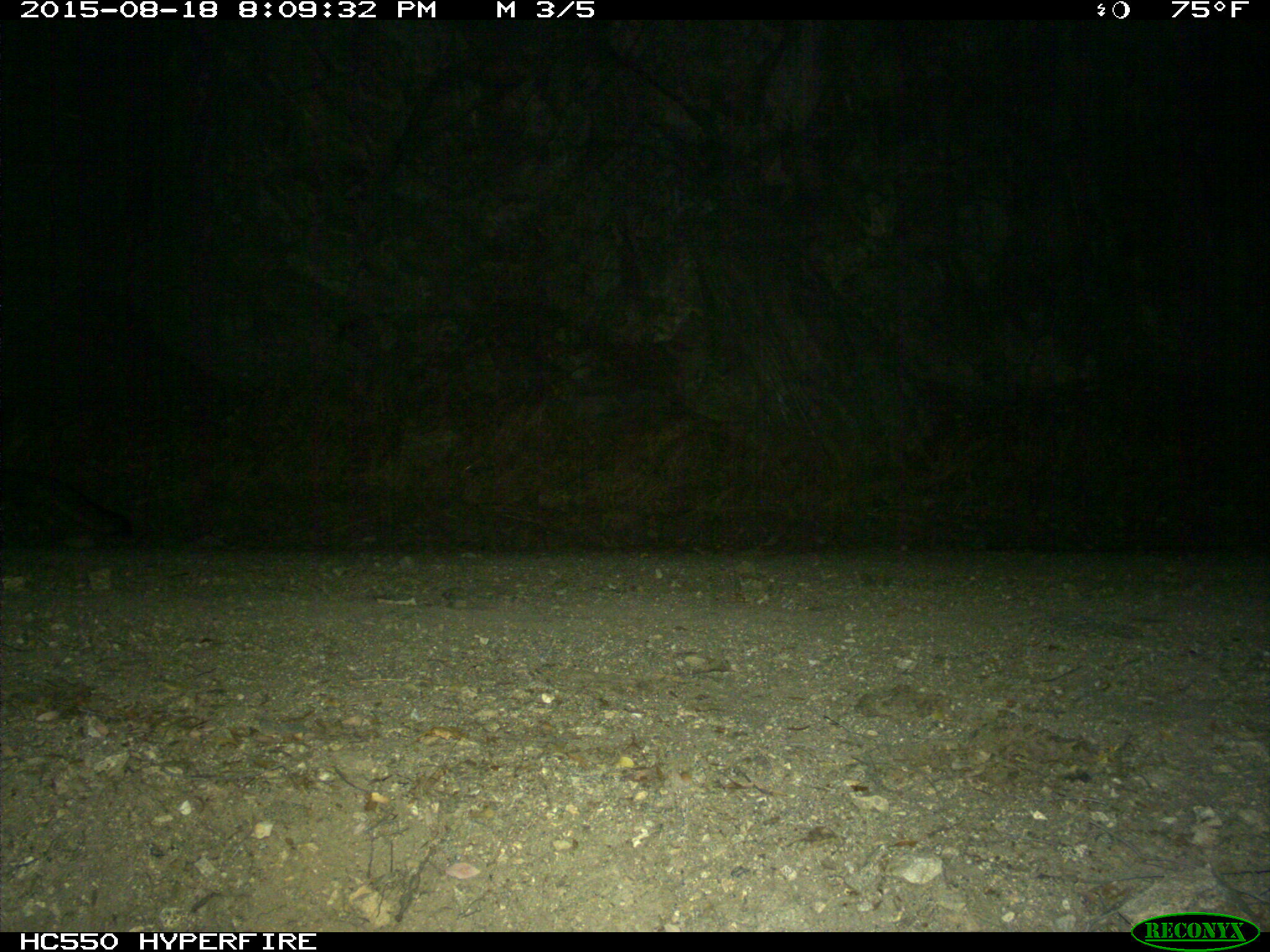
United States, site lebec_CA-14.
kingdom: Animalia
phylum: Chordata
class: Mammalia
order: Carnivora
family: Canidae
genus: Urocyon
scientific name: Urocyon cinereoargenteus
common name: gray fox